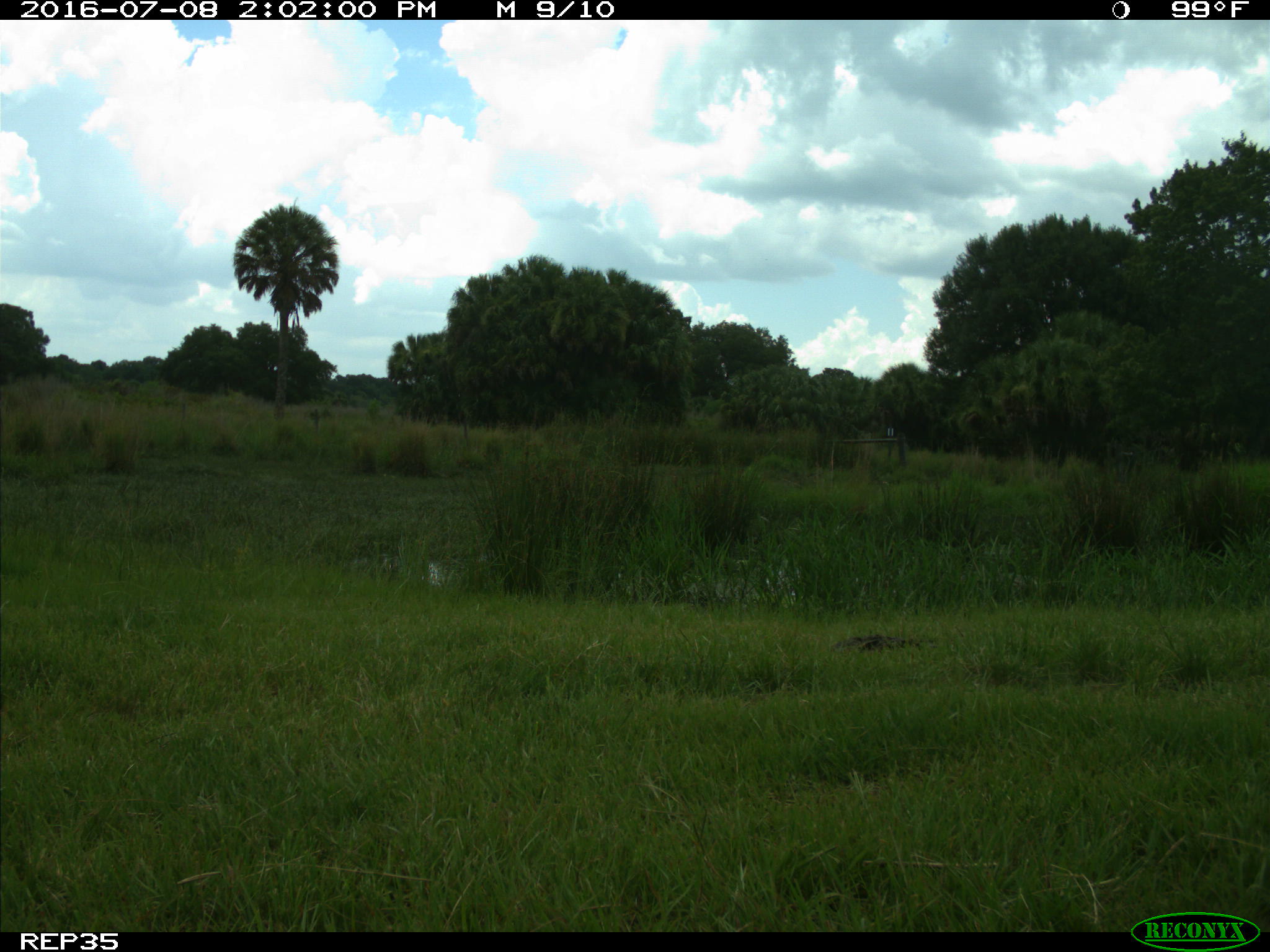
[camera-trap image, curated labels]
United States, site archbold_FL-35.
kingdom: Animalia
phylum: Chordata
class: Mammalia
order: Artiodactyla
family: Bovidae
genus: Bos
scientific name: Bos taurus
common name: domestic cow